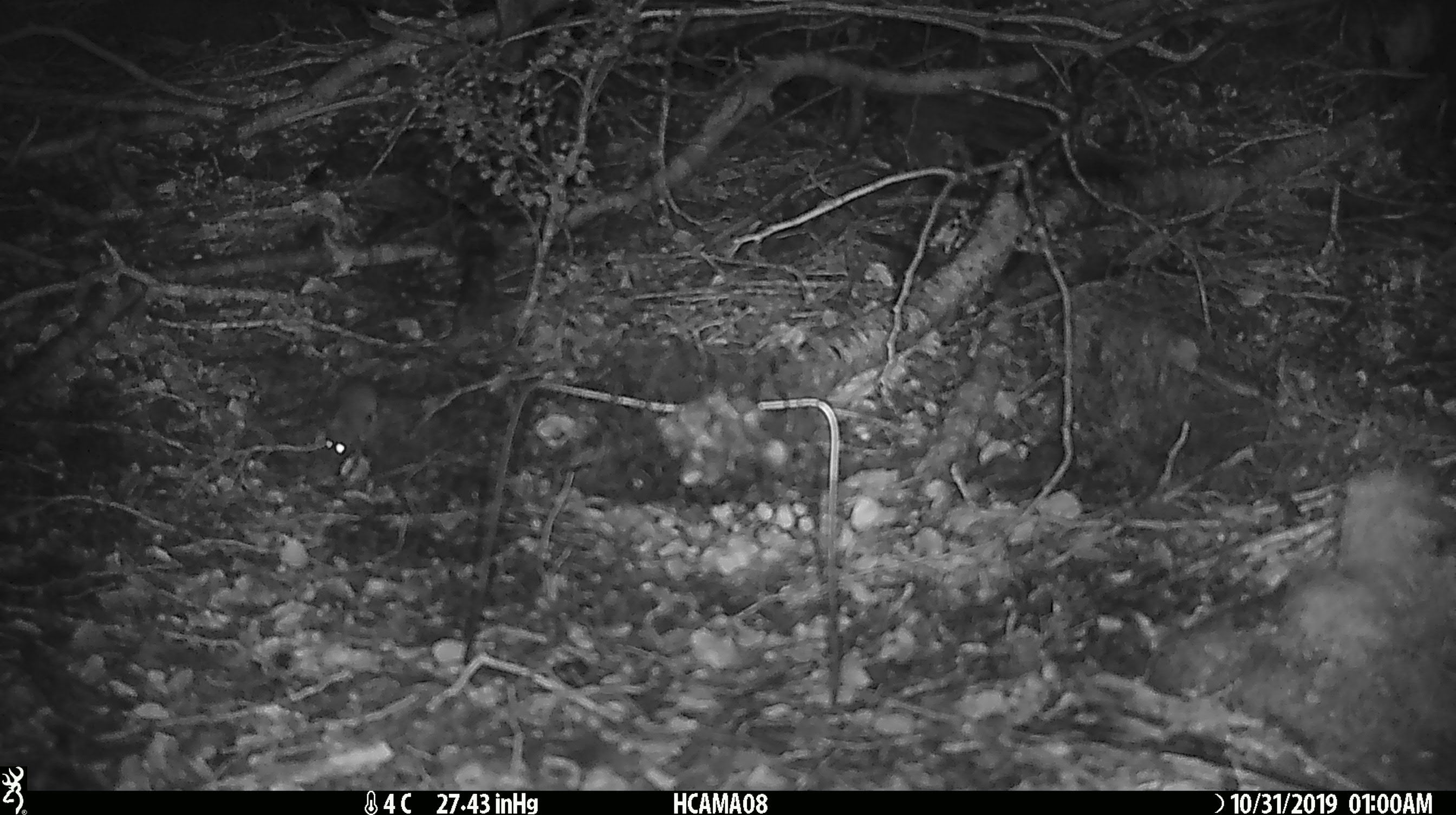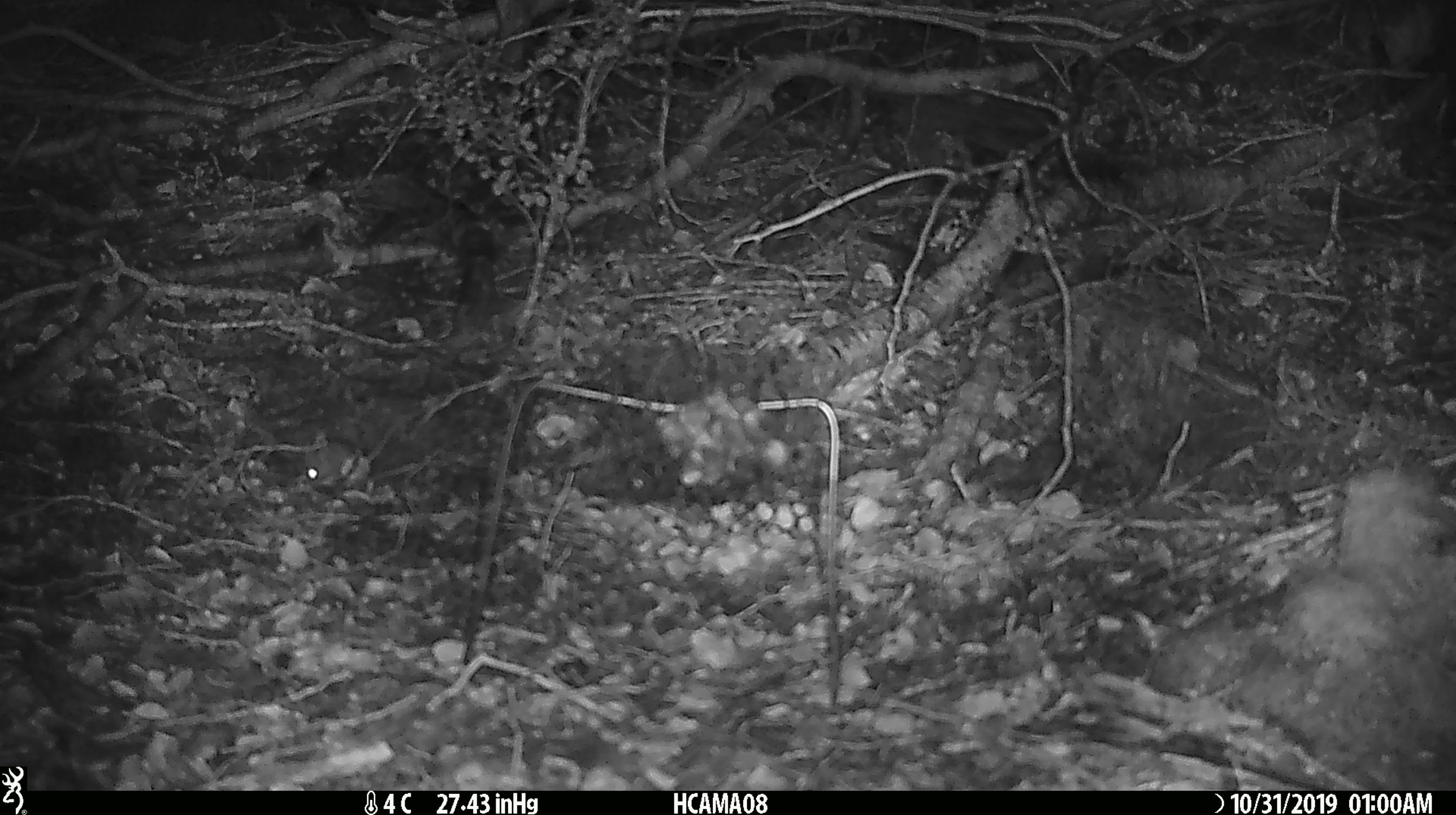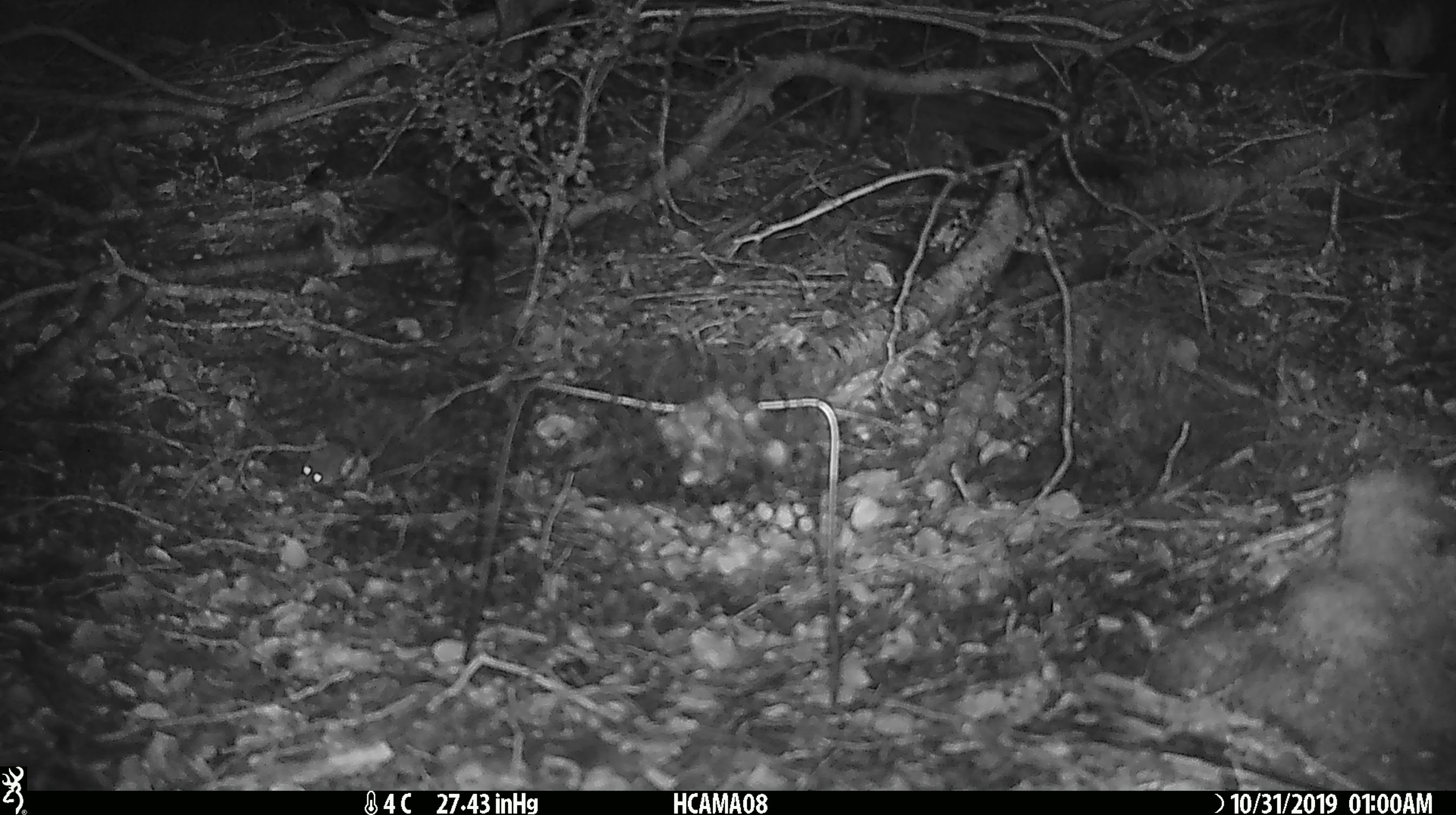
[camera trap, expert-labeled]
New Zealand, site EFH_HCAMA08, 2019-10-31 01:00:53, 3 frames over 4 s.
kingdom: Animalia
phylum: Chordata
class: Mammalia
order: Rodentia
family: Muridae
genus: Mus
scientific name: Mus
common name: mouse